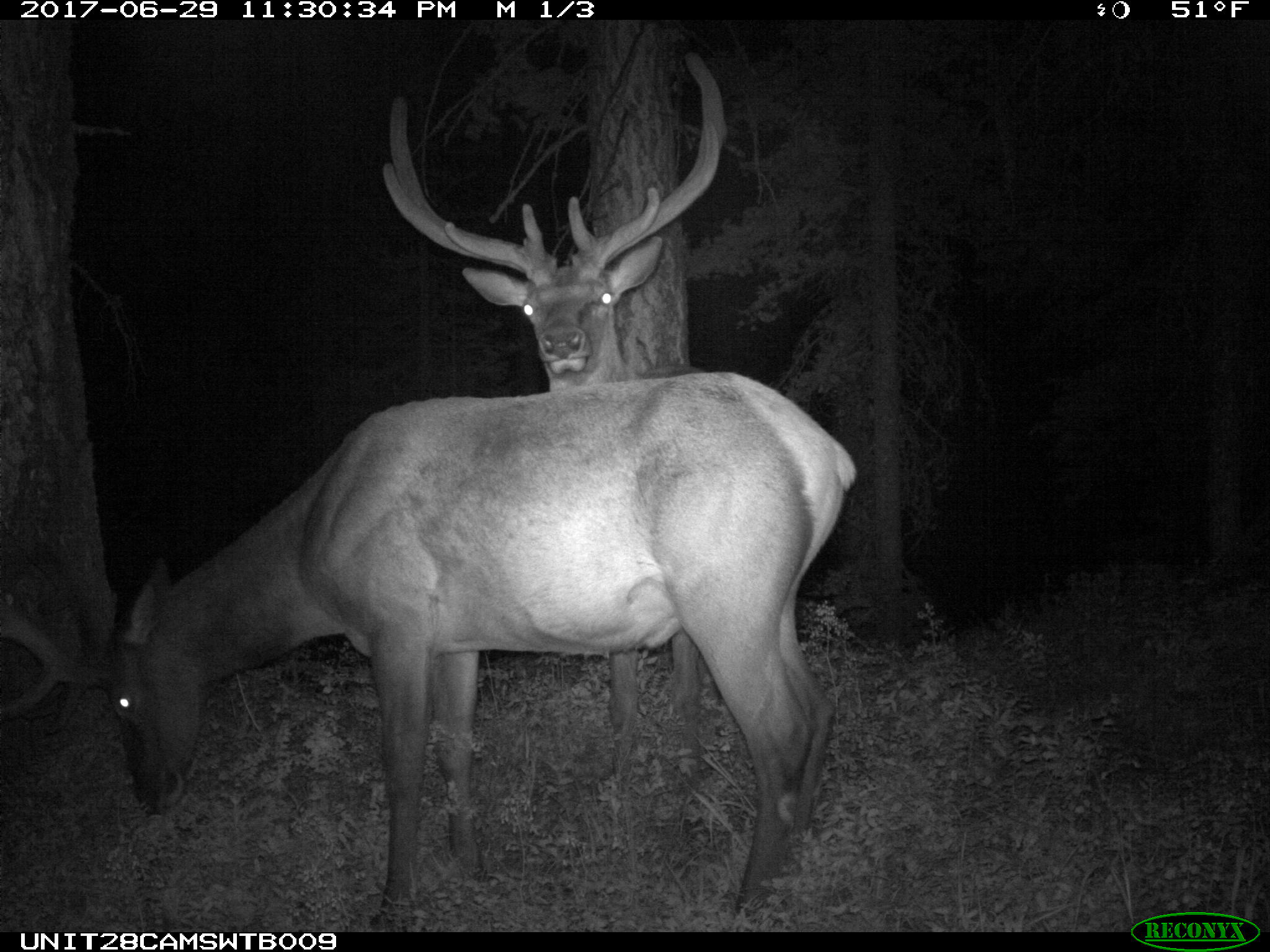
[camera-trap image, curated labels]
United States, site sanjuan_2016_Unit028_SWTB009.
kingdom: Animalia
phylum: Chordata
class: Mammalia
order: Artiodactyla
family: Cervidae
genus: Cervus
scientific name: Cervus elaphus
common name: red deer